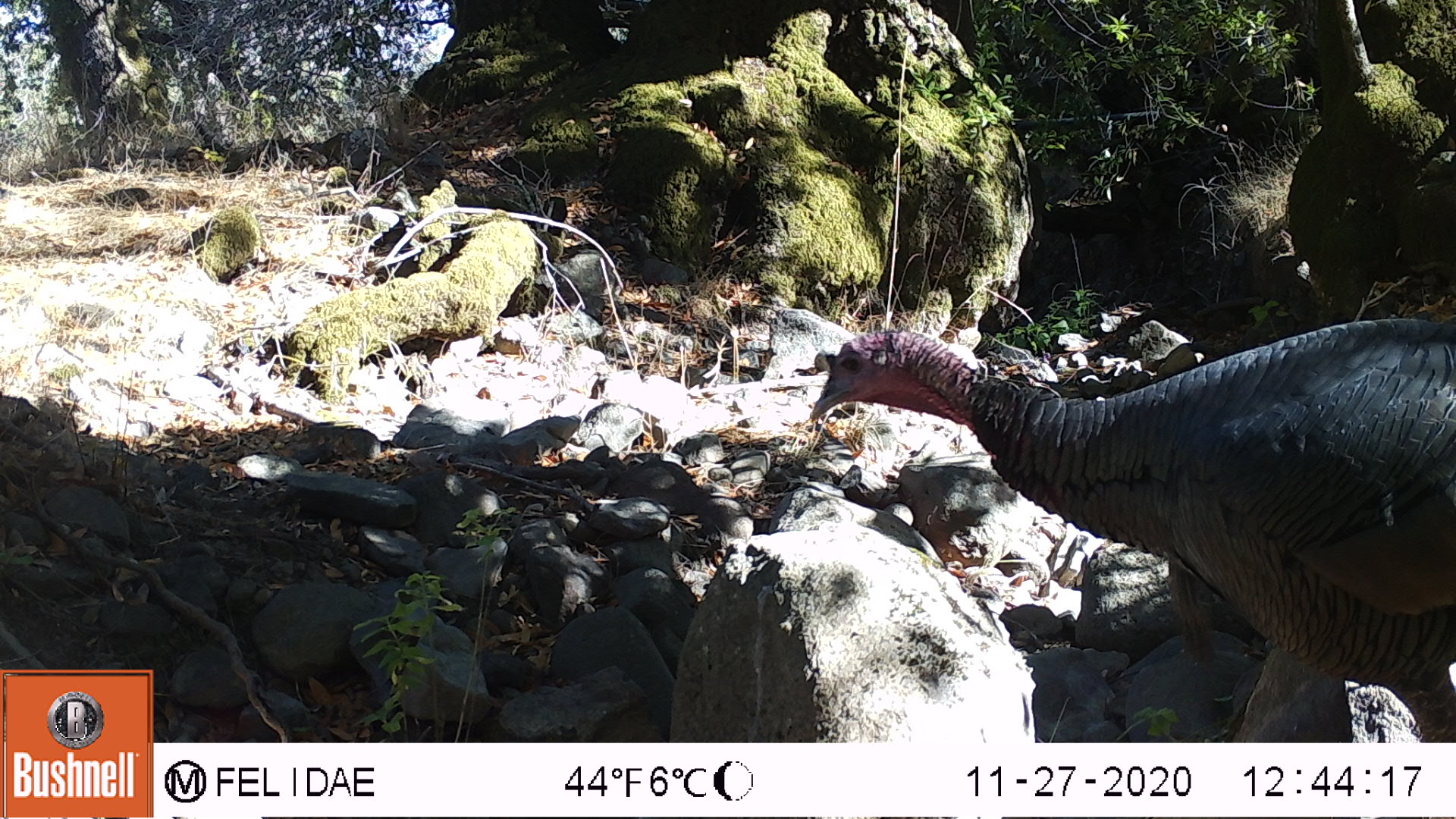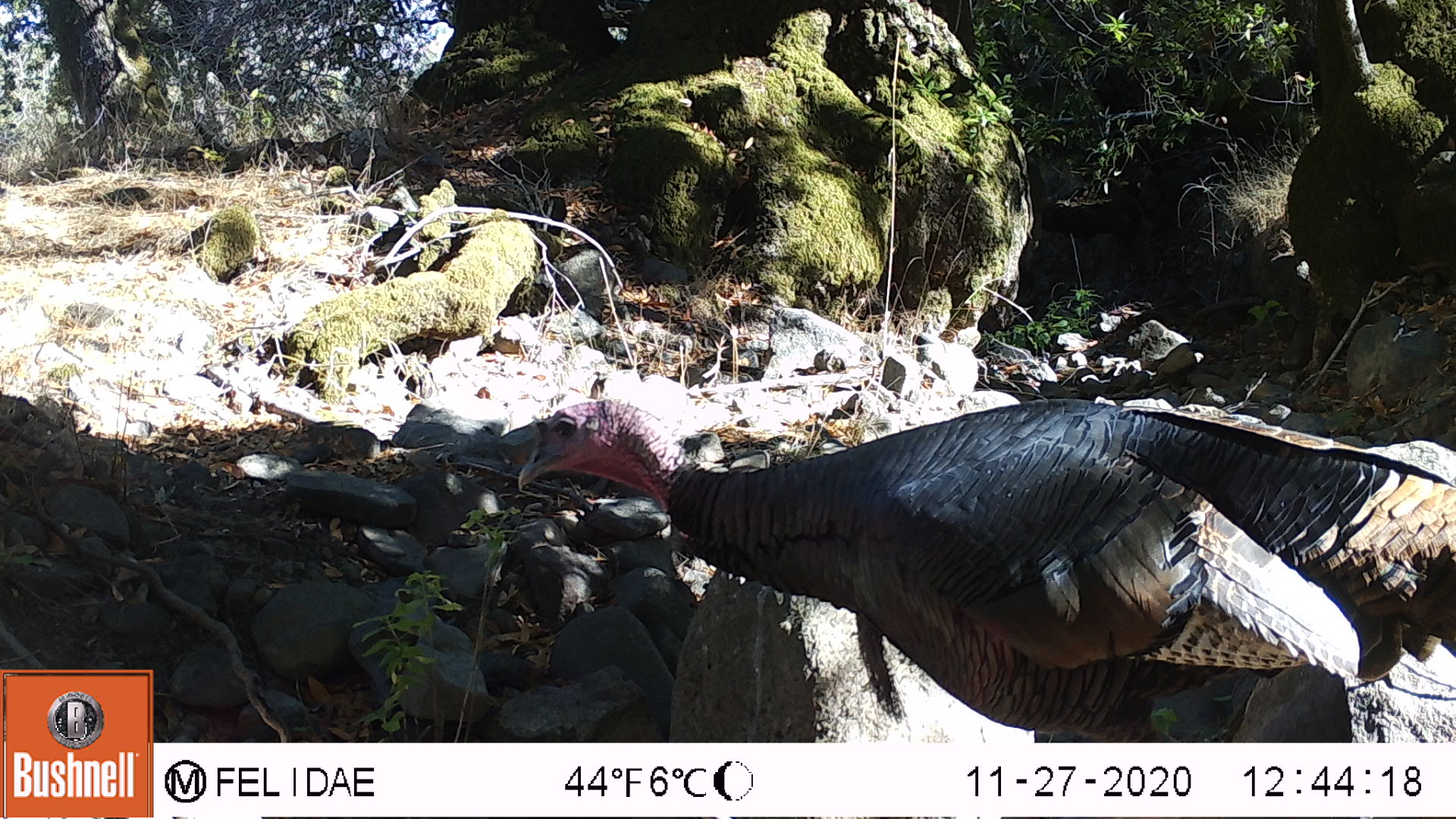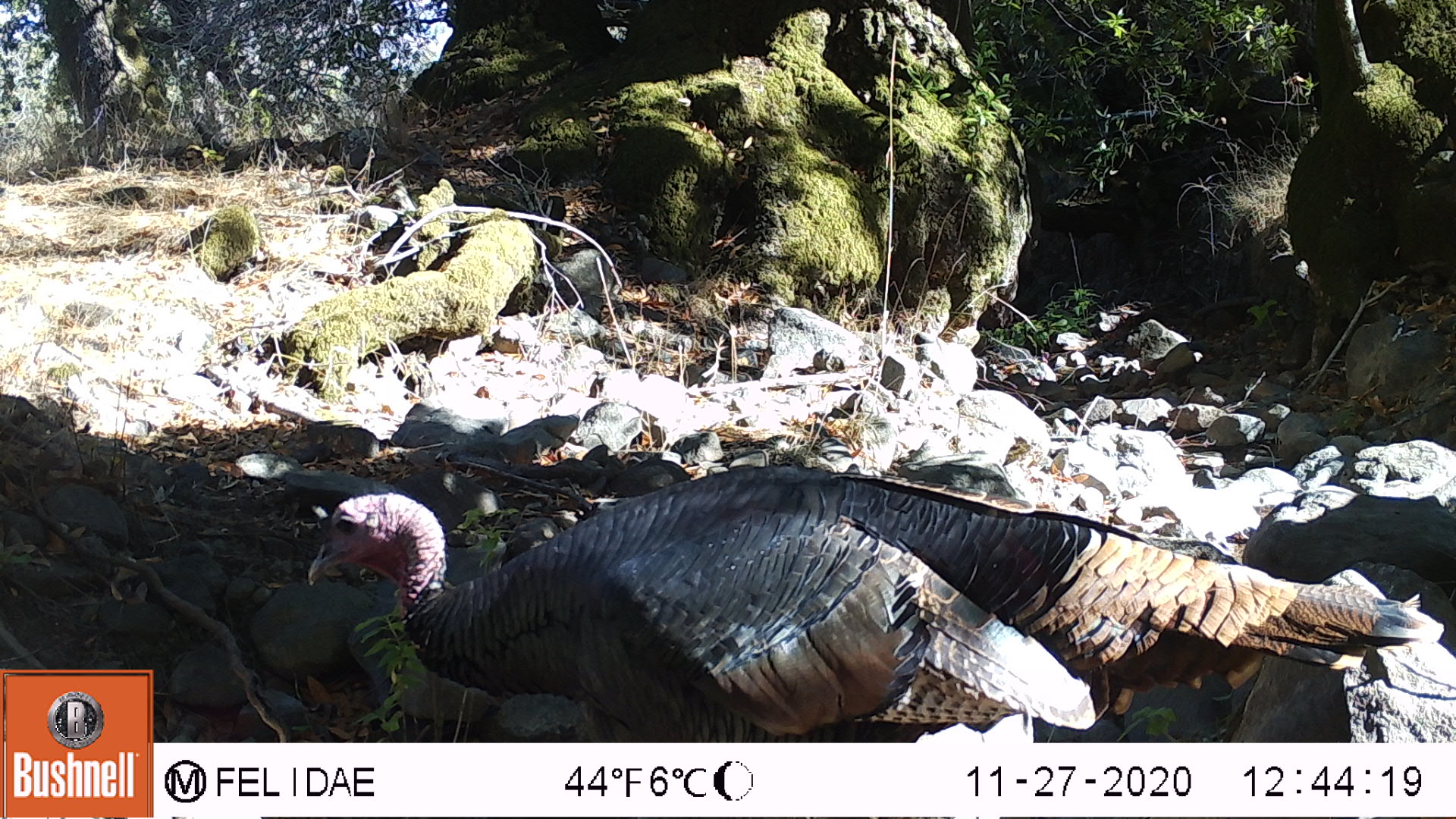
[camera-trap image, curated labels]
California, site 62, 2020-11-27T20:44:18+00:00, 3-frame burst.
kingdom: Animalia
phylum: Chordata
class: Aves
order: Galliformes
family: Phasianidae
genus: Meleagris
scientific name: Meleagris gallopavo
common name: turkey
Turkey (Meleagris gallopavo).